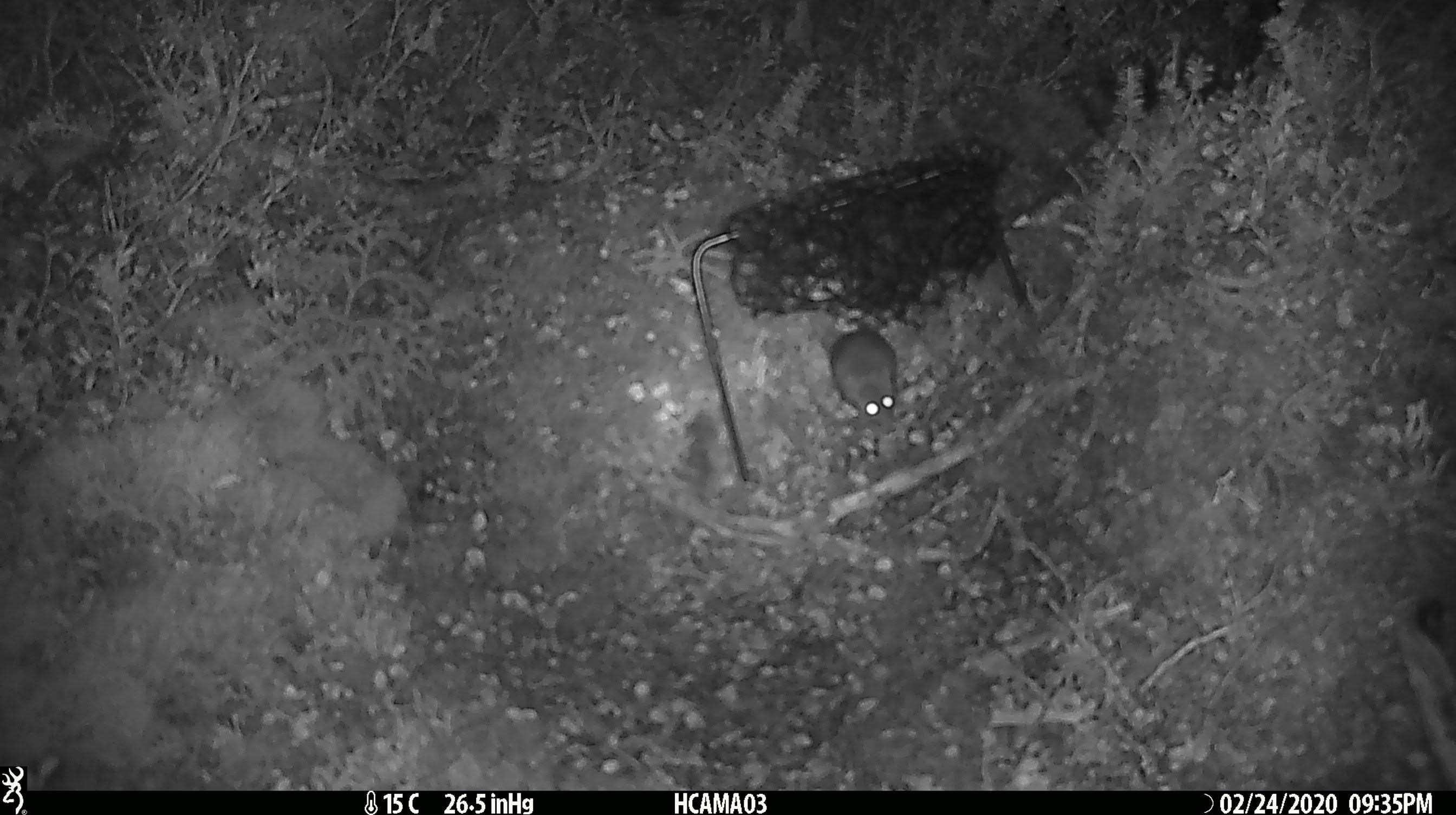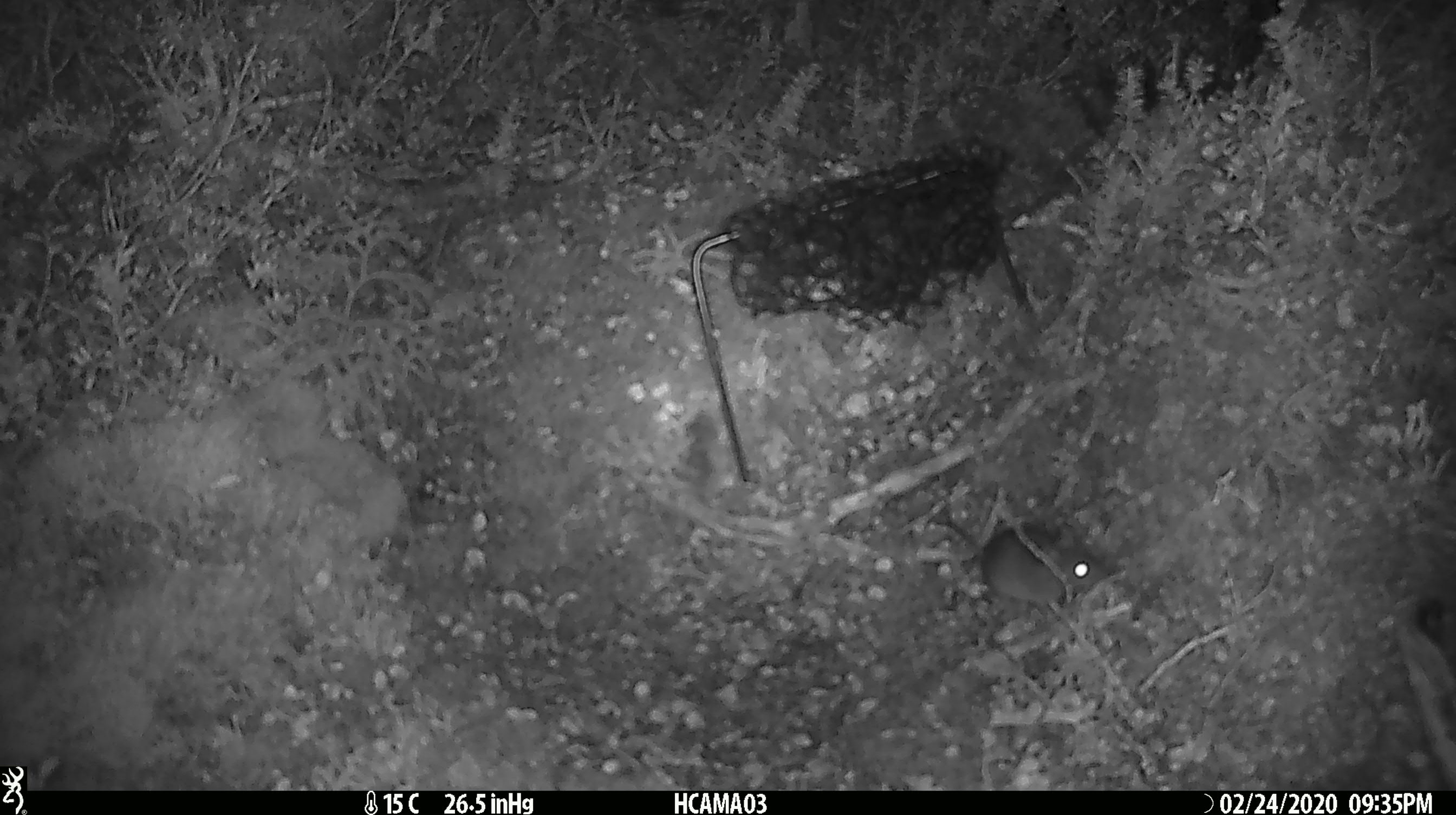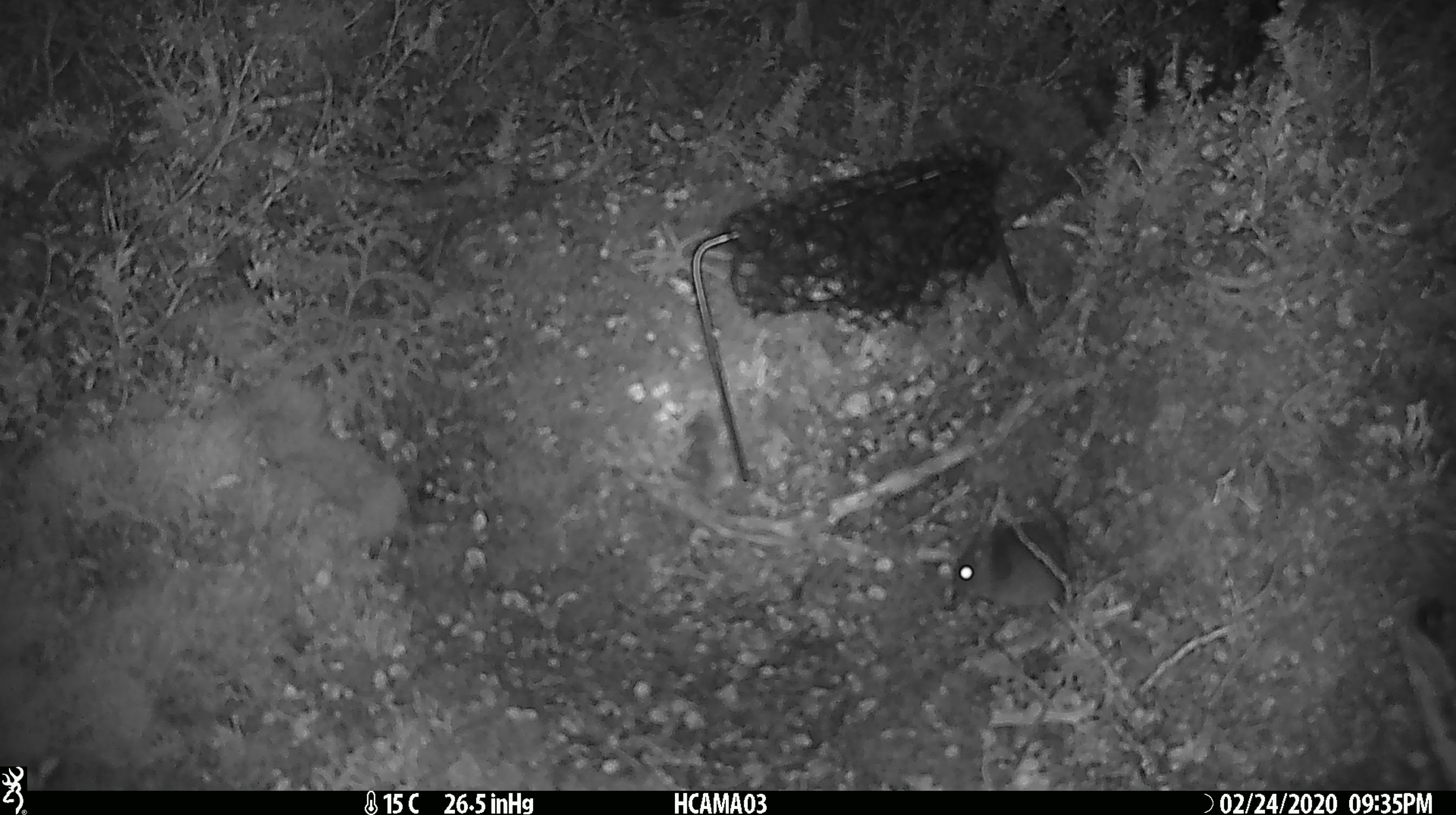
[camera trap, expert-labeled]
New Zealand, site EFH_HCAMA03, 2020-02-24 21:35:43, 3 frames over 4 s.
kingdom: Animalia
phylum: Chordata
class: Mammalia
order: Rodentia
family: Muridae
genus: Mus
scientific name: Mus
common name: mouse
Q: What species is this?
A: Mouse (Mus).